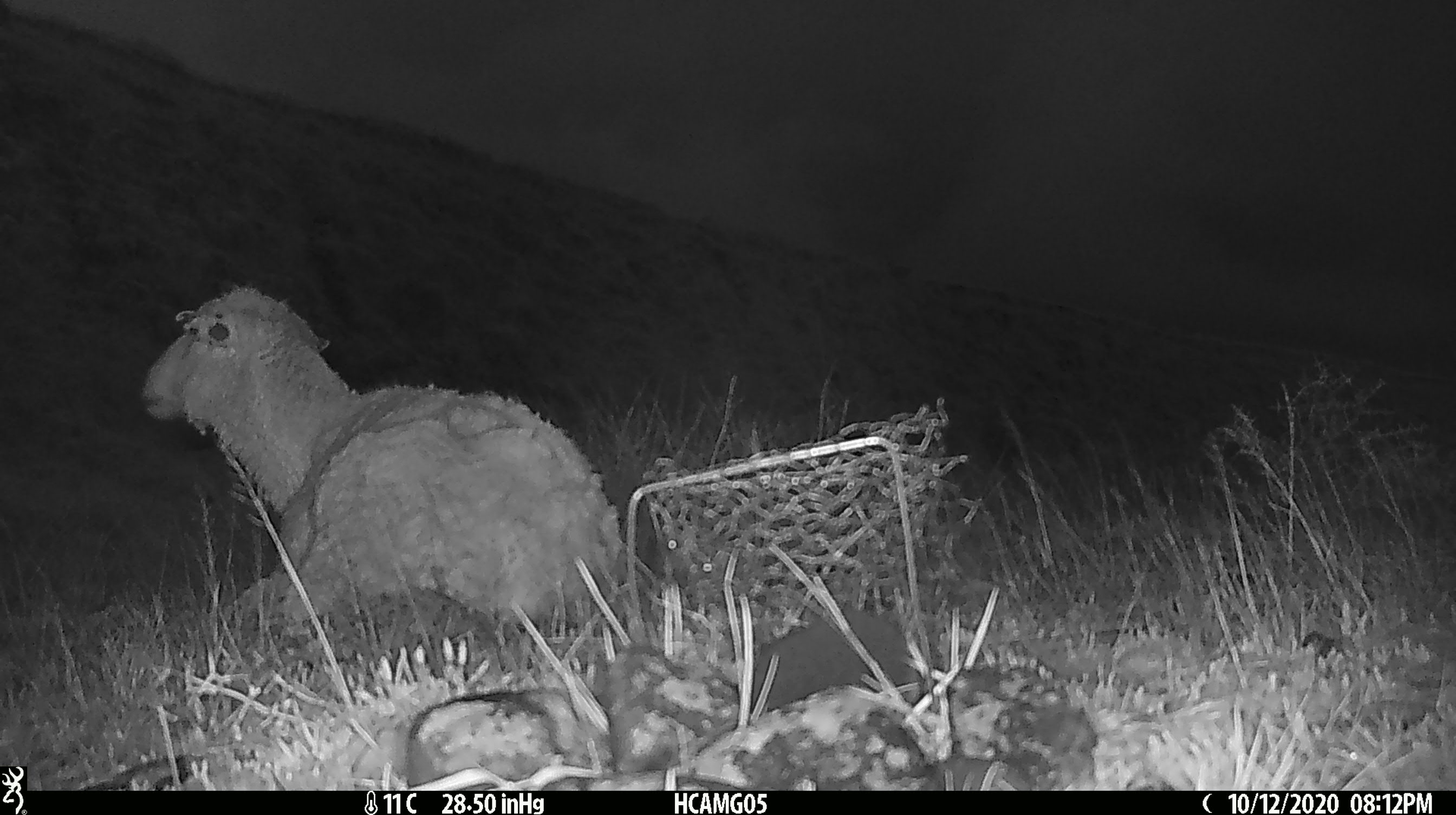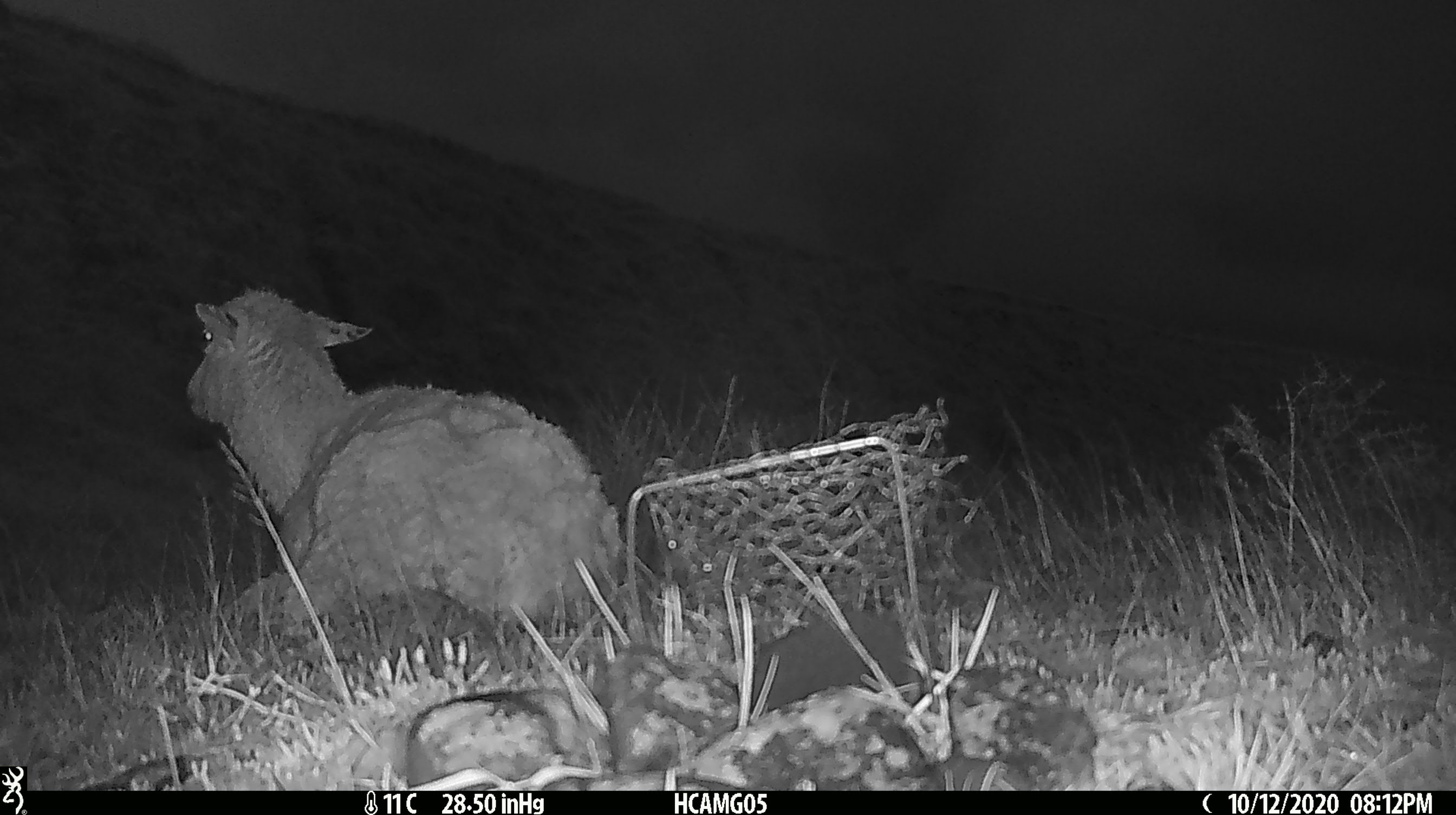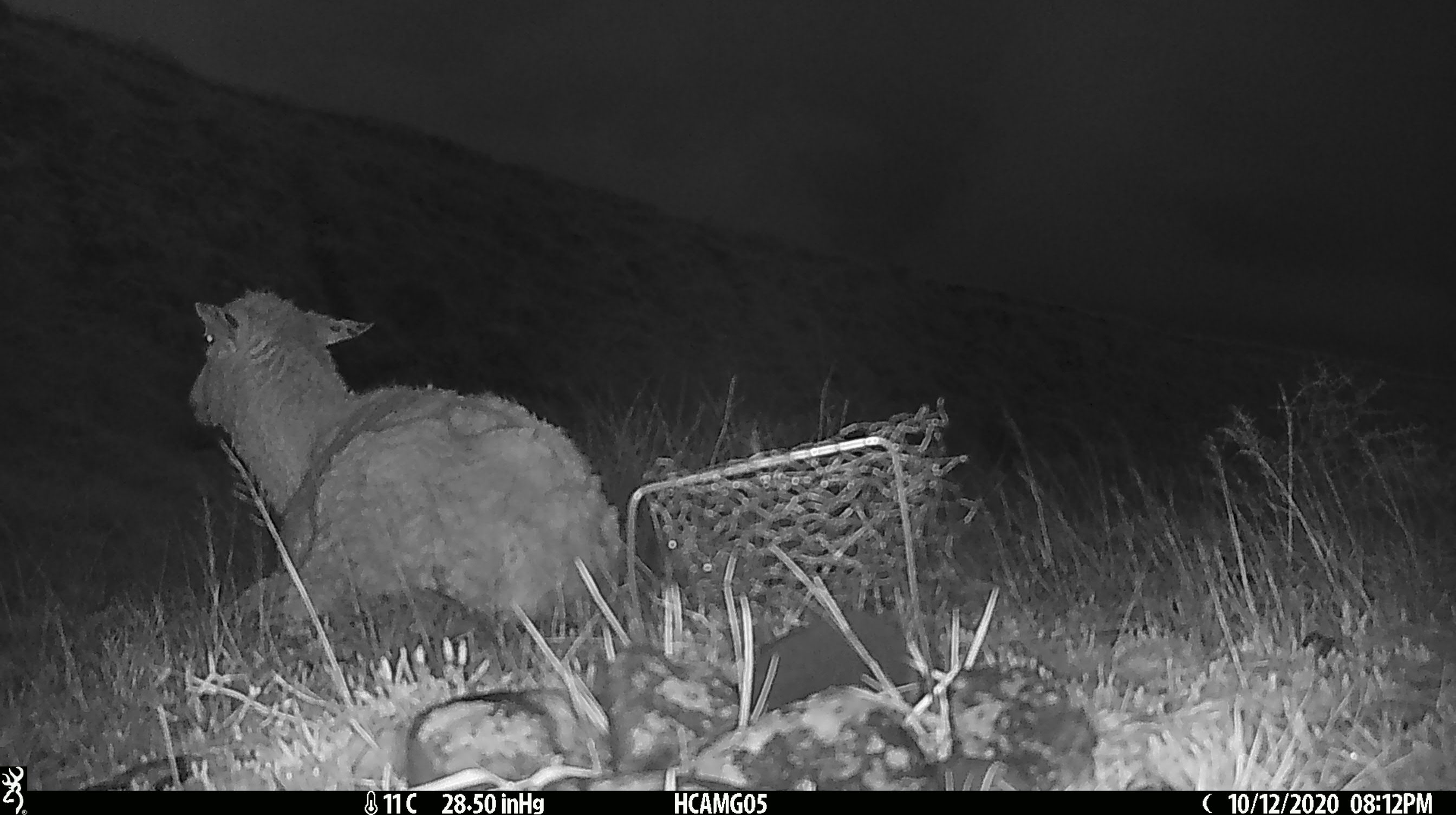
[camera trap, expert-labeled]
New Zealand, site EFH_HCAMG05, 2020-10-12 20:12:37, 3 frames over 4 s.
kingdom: Animalia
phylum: Chordata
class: Mammalia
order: Artiodactyla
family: Bovidae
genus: Ovis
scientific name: Ovis aries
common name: domestic sheep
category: sheep